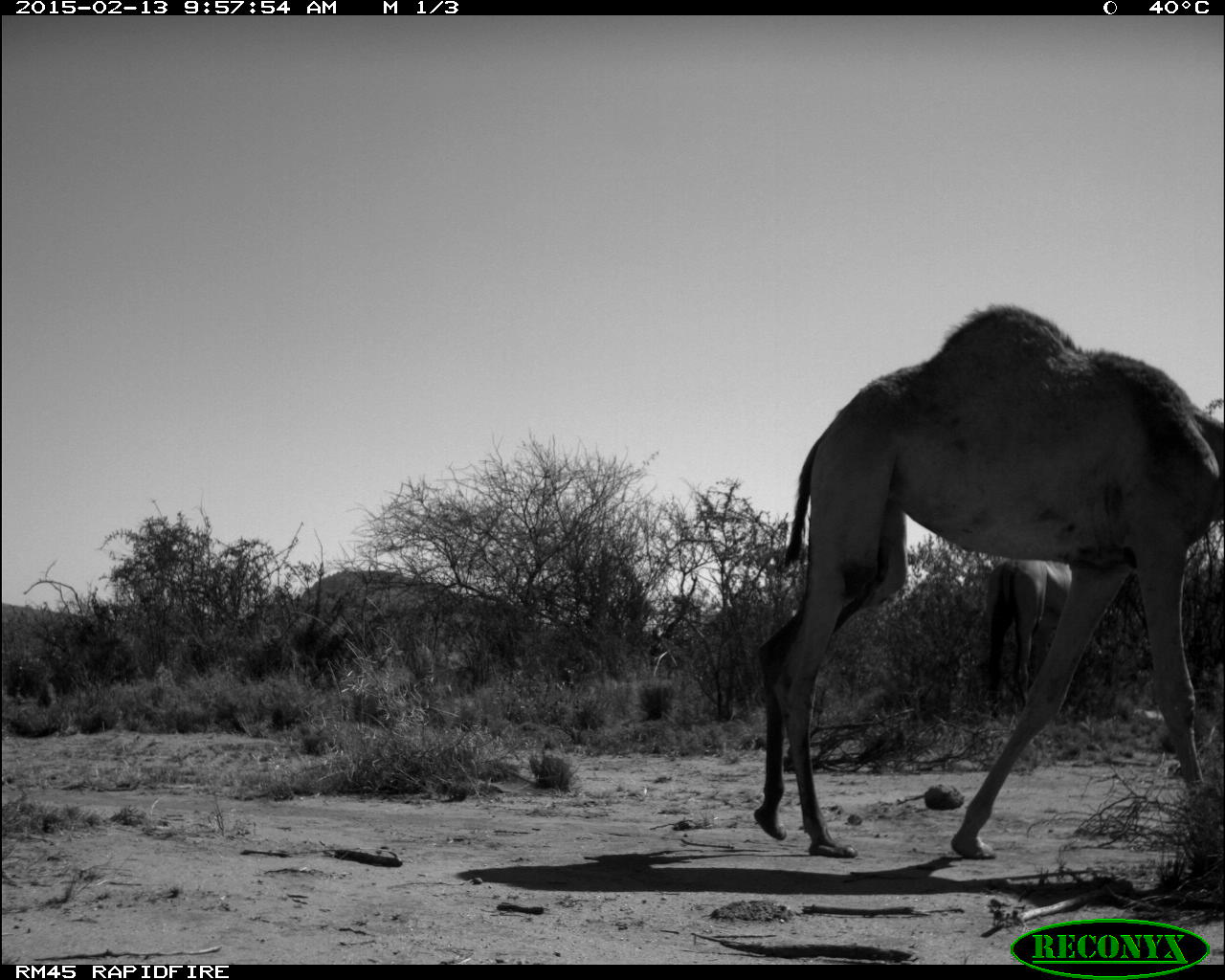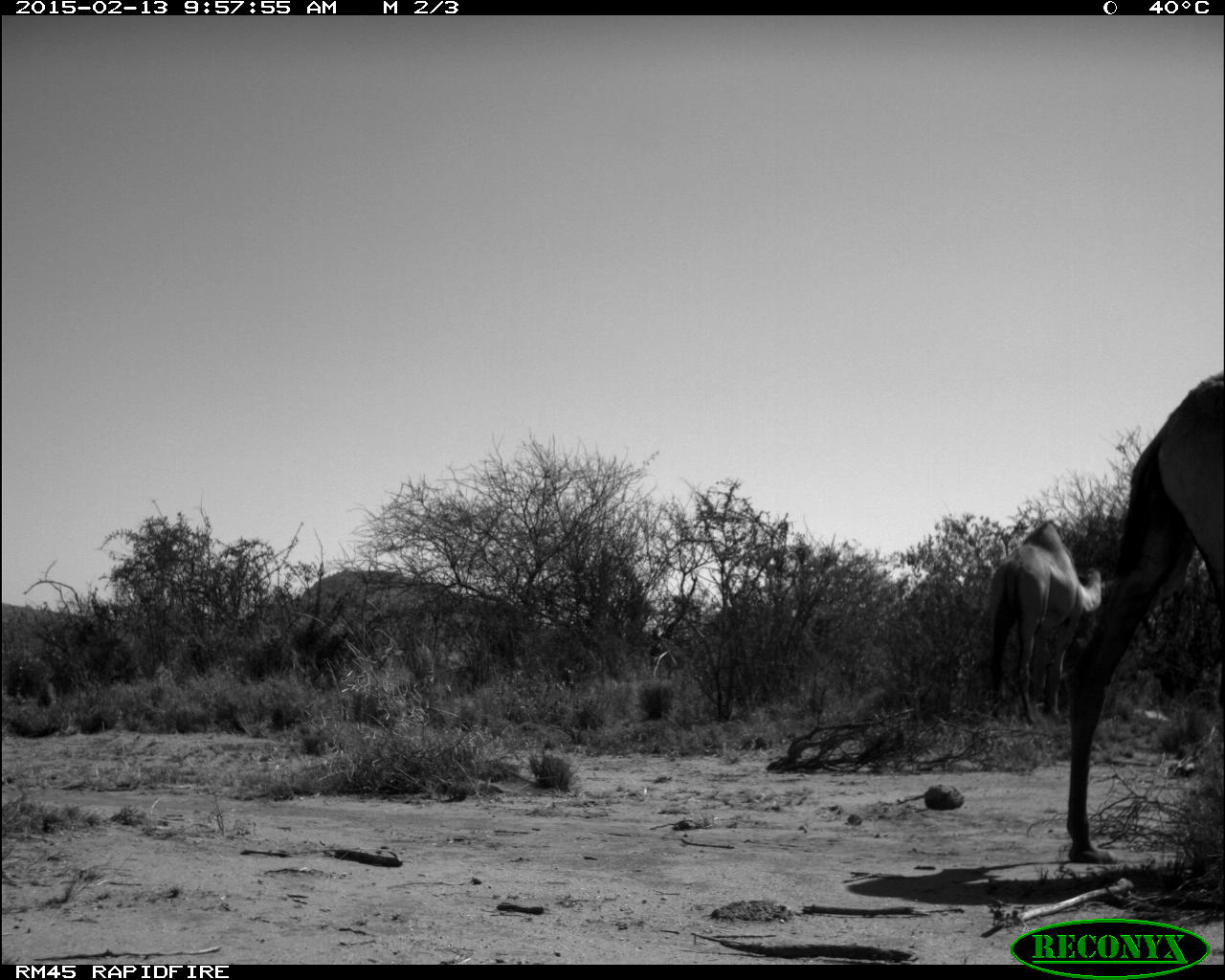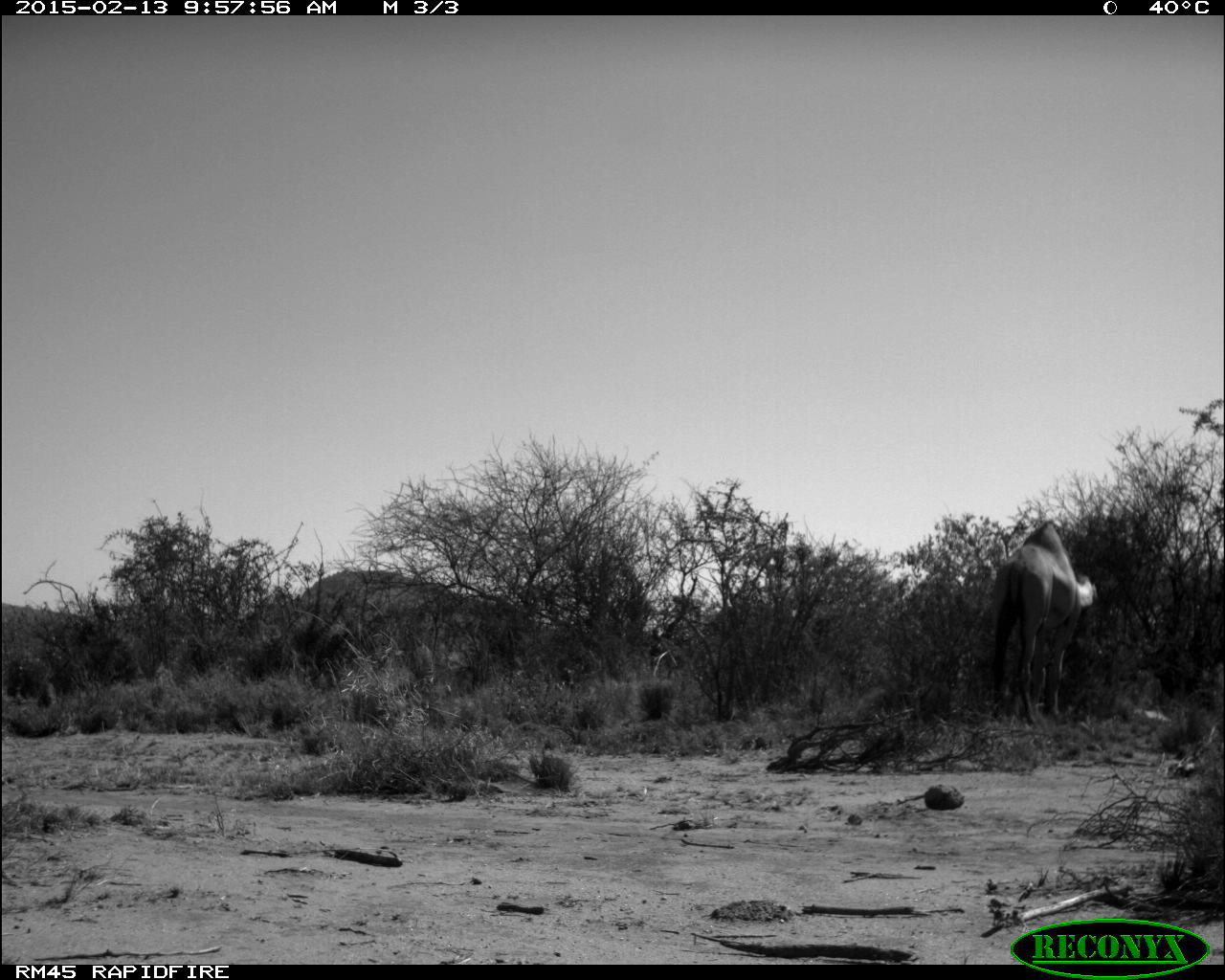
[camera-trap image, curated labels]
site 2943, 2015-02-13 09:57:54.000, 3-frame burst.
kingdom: Animalia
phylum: Chordata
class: Mammalia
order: Artiodactyla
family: Camelidae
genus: Camelus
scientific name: Camelus dromedarius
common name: dromedary camel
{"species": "Camelus dromedarius (dromedary camel)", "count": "10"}